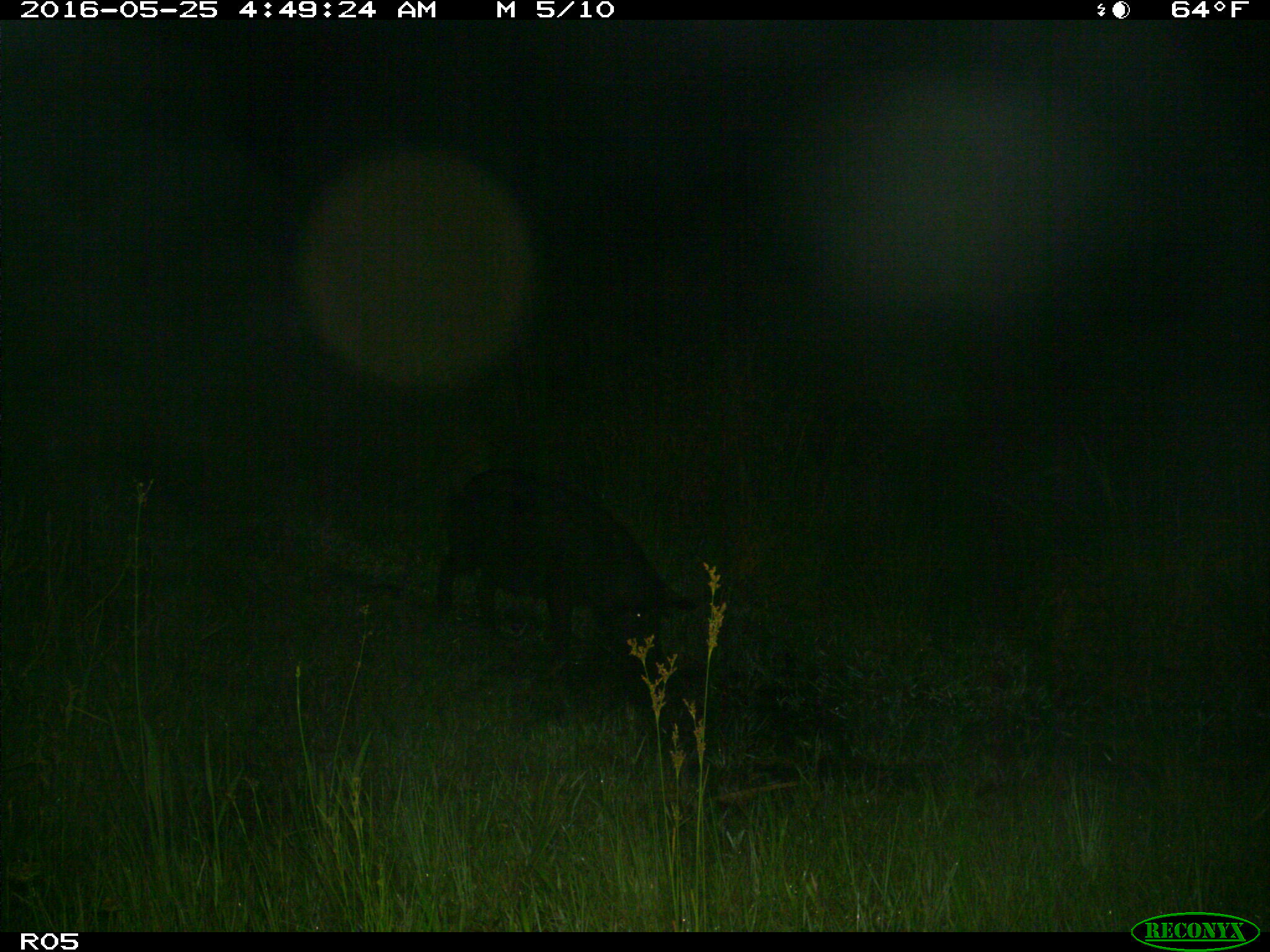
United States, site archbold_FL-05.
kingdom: Animalia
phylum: Chordata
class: Mammalia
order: Artiodactyla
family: Suidae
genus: Sus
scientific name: Sus scrofa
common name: wild boar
Sus scrofa (wild boar).